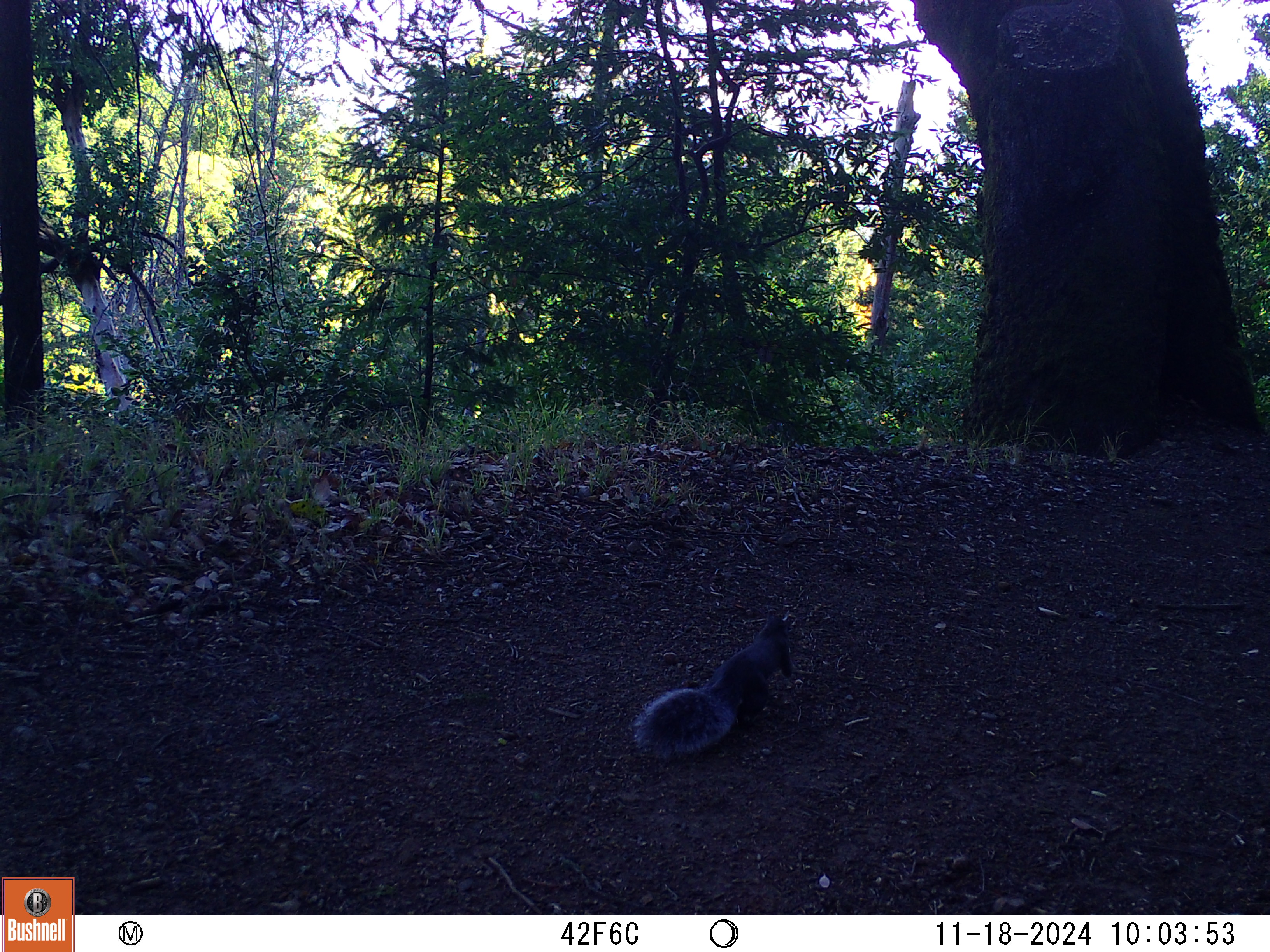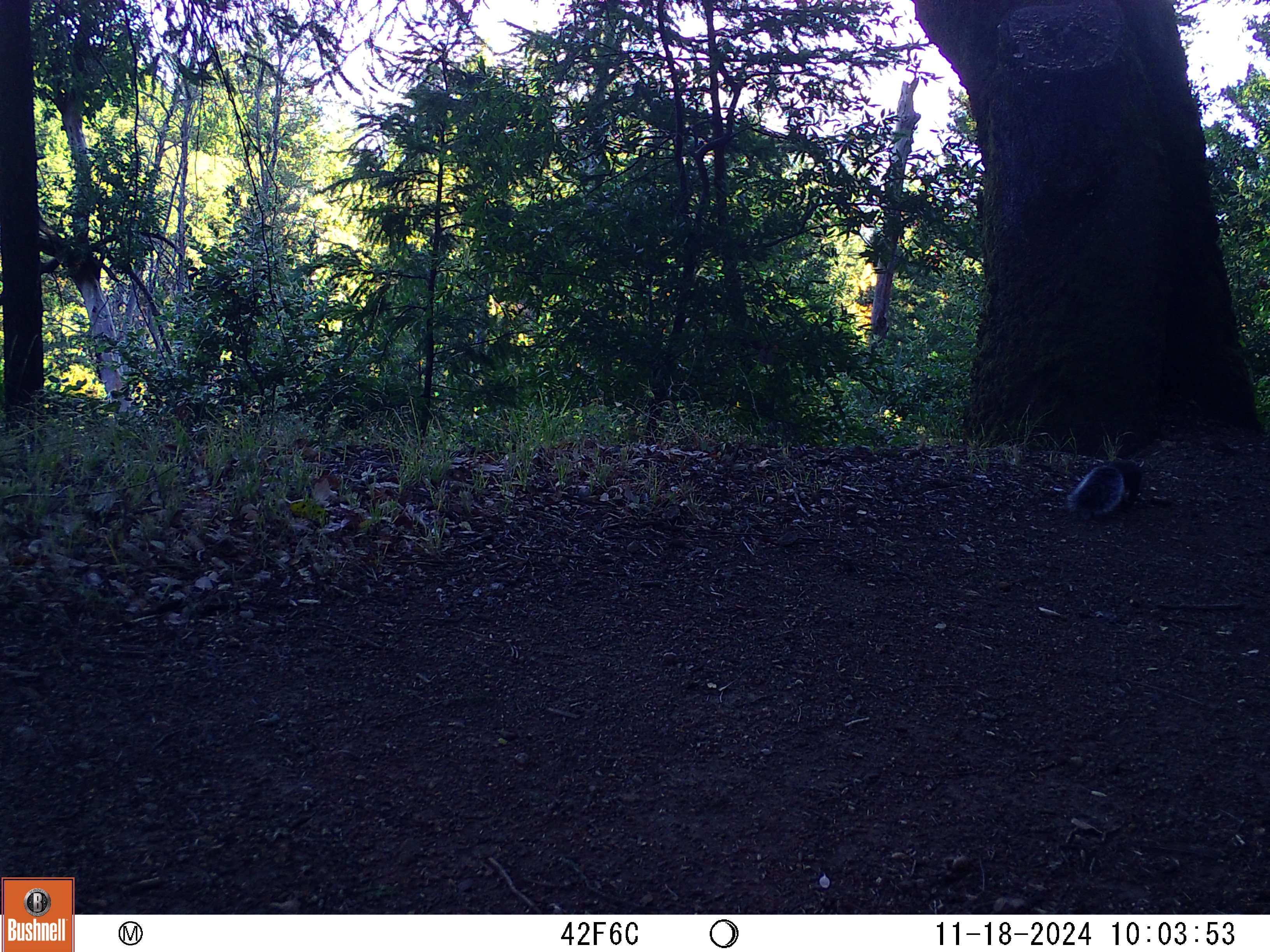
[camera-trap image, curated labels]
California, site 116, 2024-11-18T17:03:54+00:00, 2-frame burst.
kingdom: Animalia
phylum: Chordata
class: Mammalia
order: Rodentia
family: Sciuridae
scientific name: Sciuridae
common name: squirrel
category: unknown squirrel